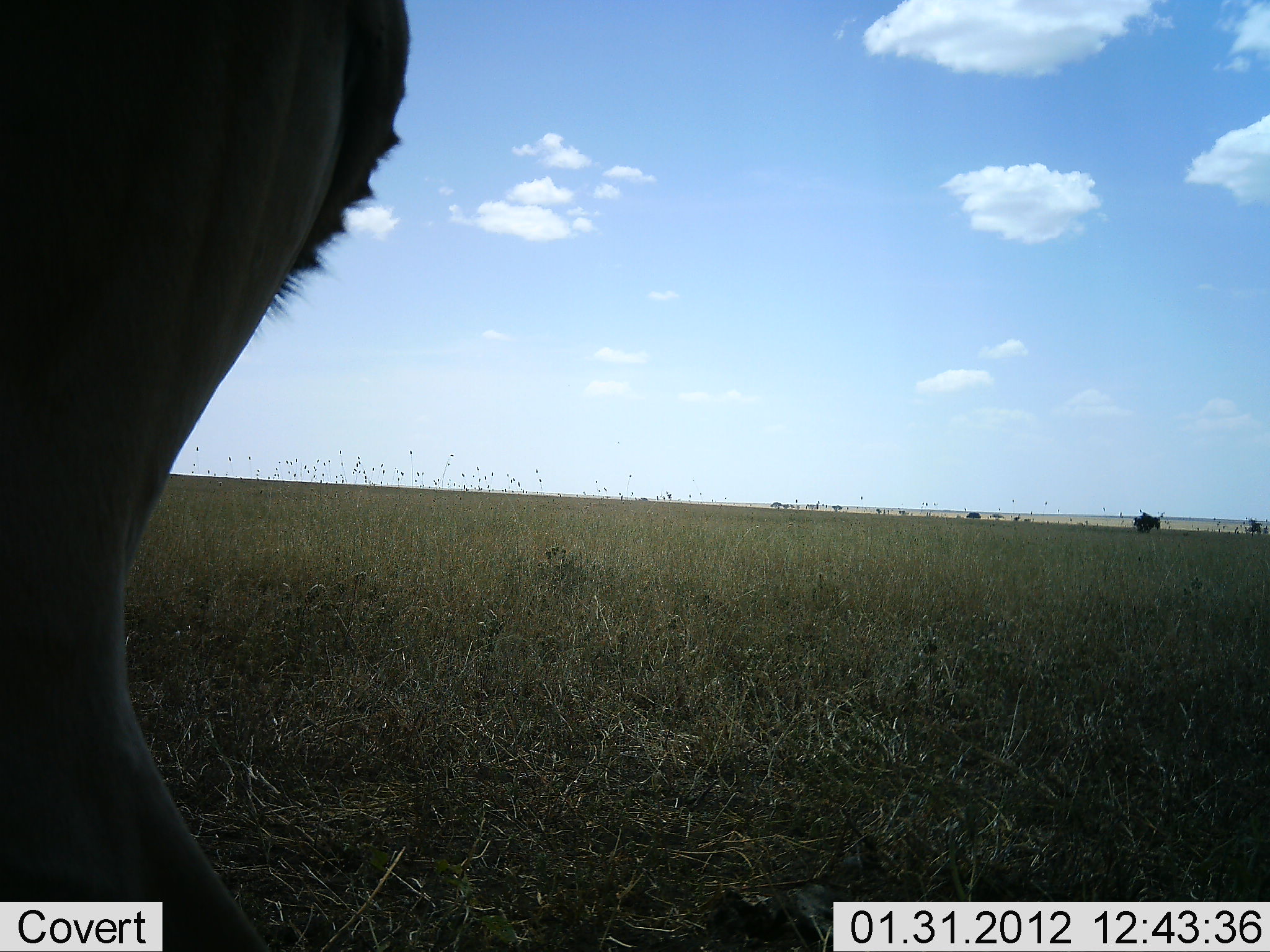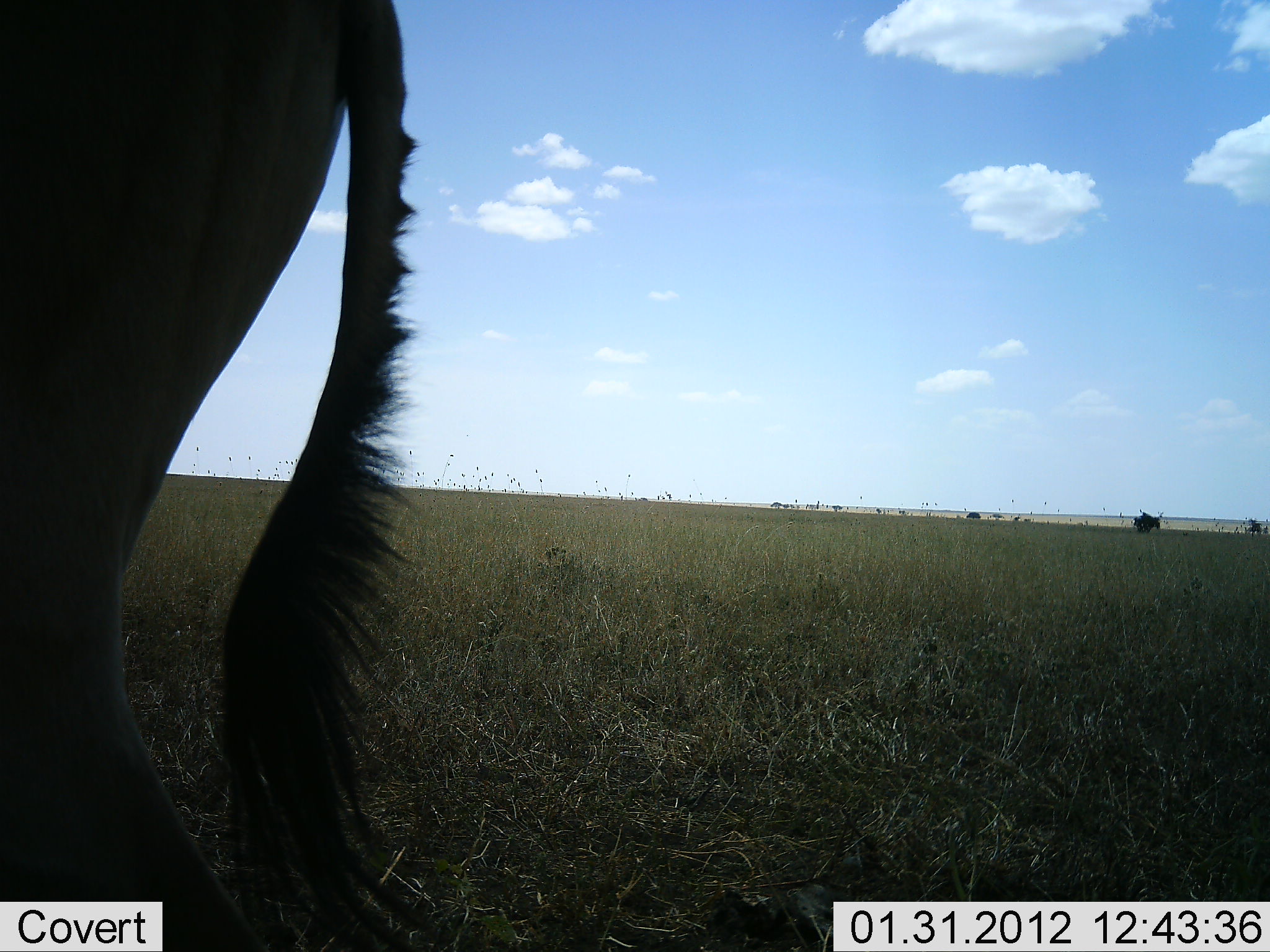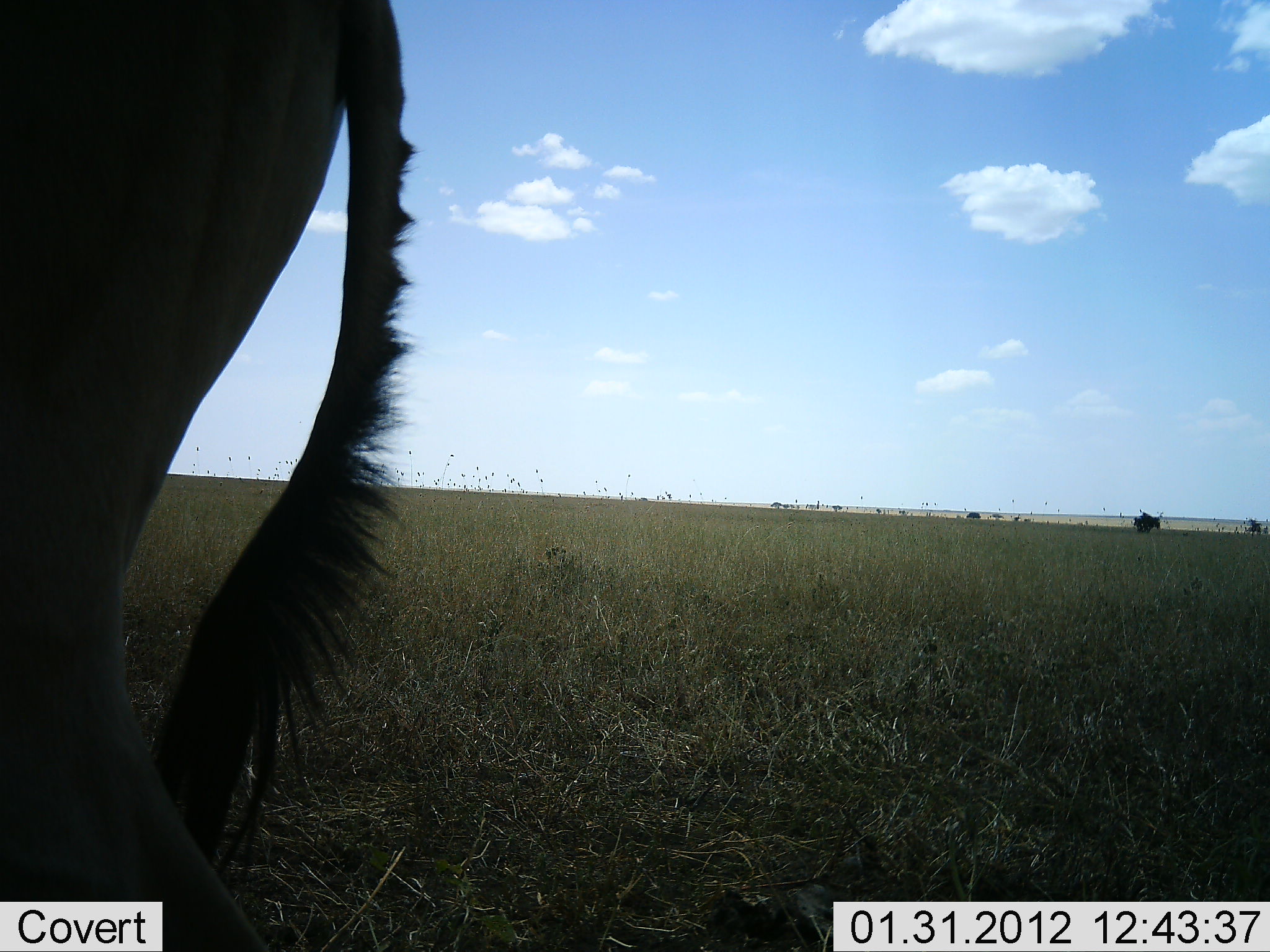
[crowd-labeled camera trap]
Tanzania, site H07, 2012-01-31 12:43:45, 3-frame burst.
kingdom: Animalia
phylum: Chordata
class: Mammalia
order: Artiodactyla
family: Bovidae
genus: Connochaetes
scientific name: Connochaetes taurinus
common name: blue wildebeest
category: wildebeest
Wildebeest (blue wildebeest) (Connochaetes taurinus), count 1. Behavior (volunteer vote fractions): standing 93%, resting 0%, moving 7%, interacting 0%. Young present (vote fraction): 0%. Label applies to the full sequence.